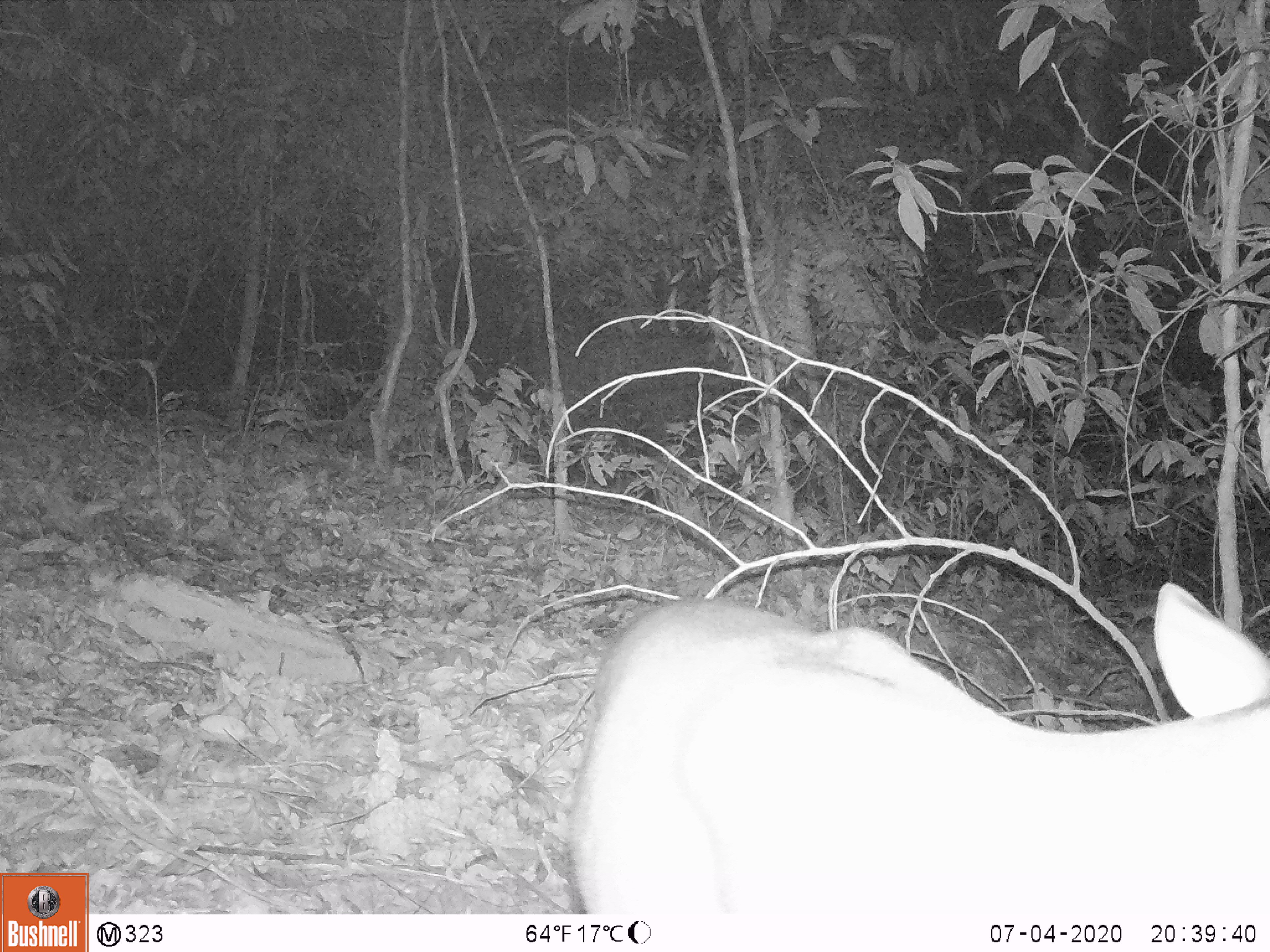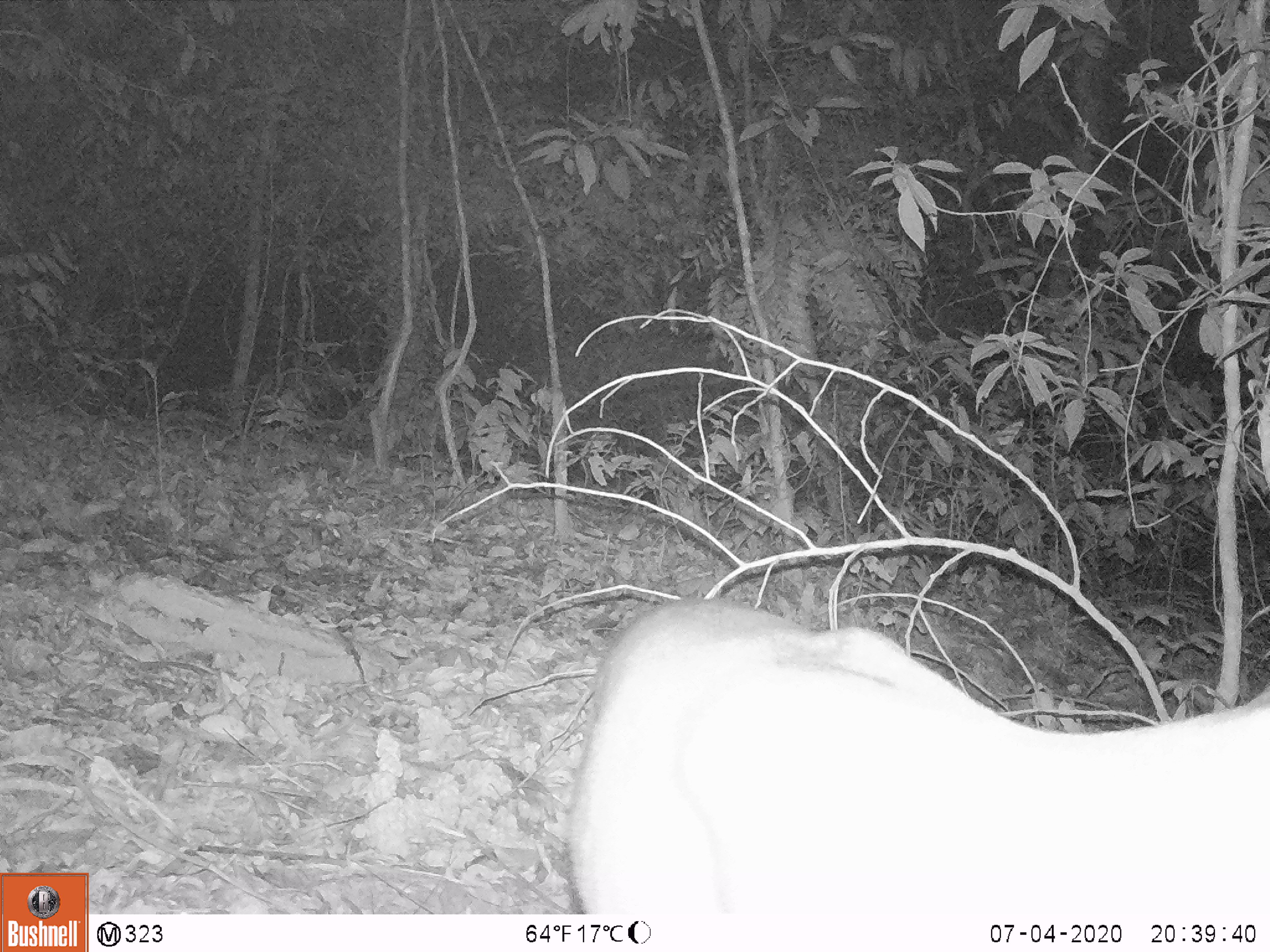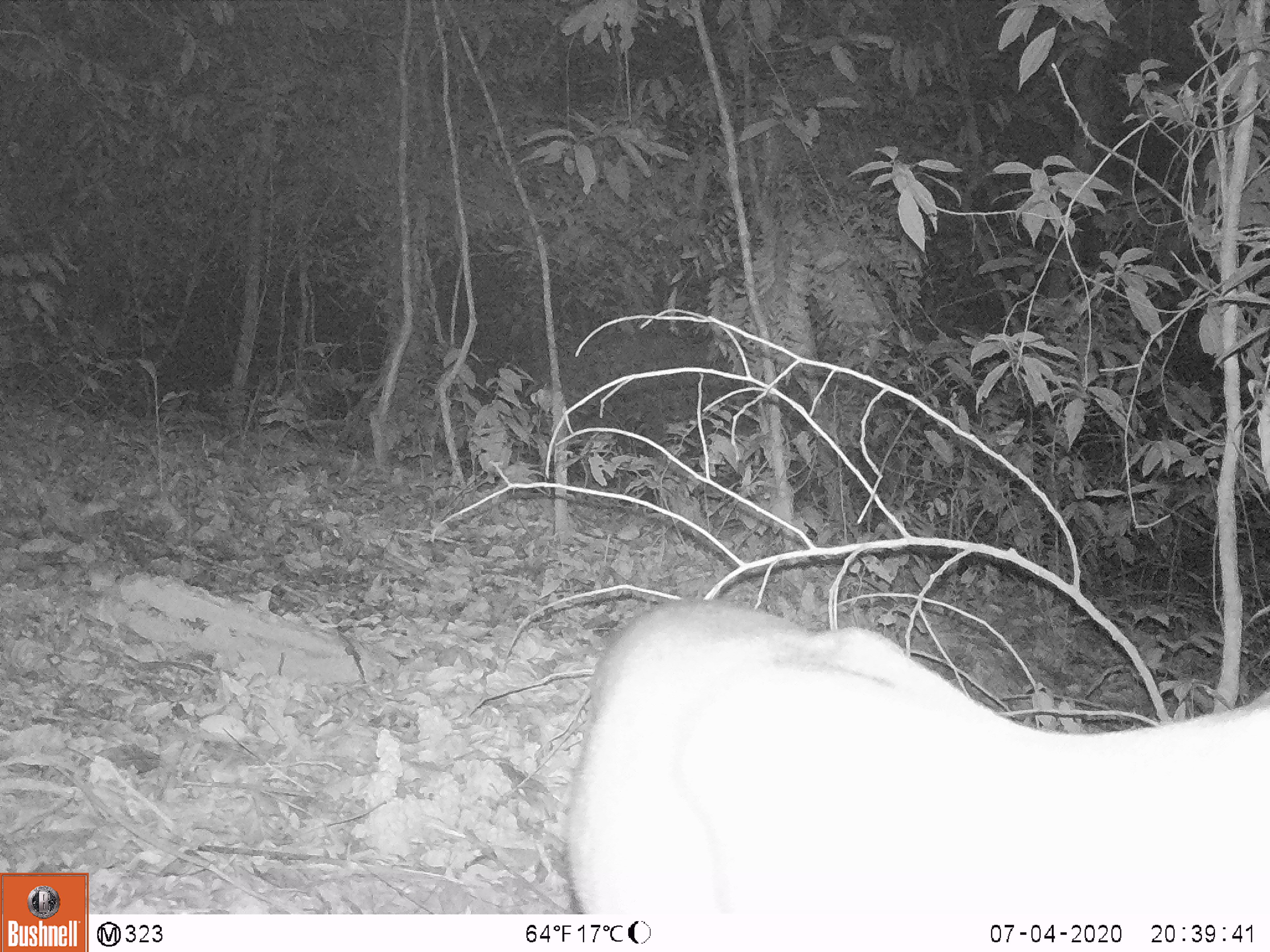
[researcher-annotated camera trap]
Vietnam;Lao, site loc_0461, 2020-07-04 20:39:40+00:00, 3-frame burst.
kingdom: Animalia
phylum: Chordata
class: Mammalia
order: Artiodactyla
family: Cervidae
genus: Muntiacus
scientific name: Muntiacus rooseveltorum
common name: roosevelt's muntjac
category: roosevelts muntjac group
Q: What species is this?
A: Roosevelts muntjac group (roosevelt's muntjac) (Muntiacus rooseveltorum).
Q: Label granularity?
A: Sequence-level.